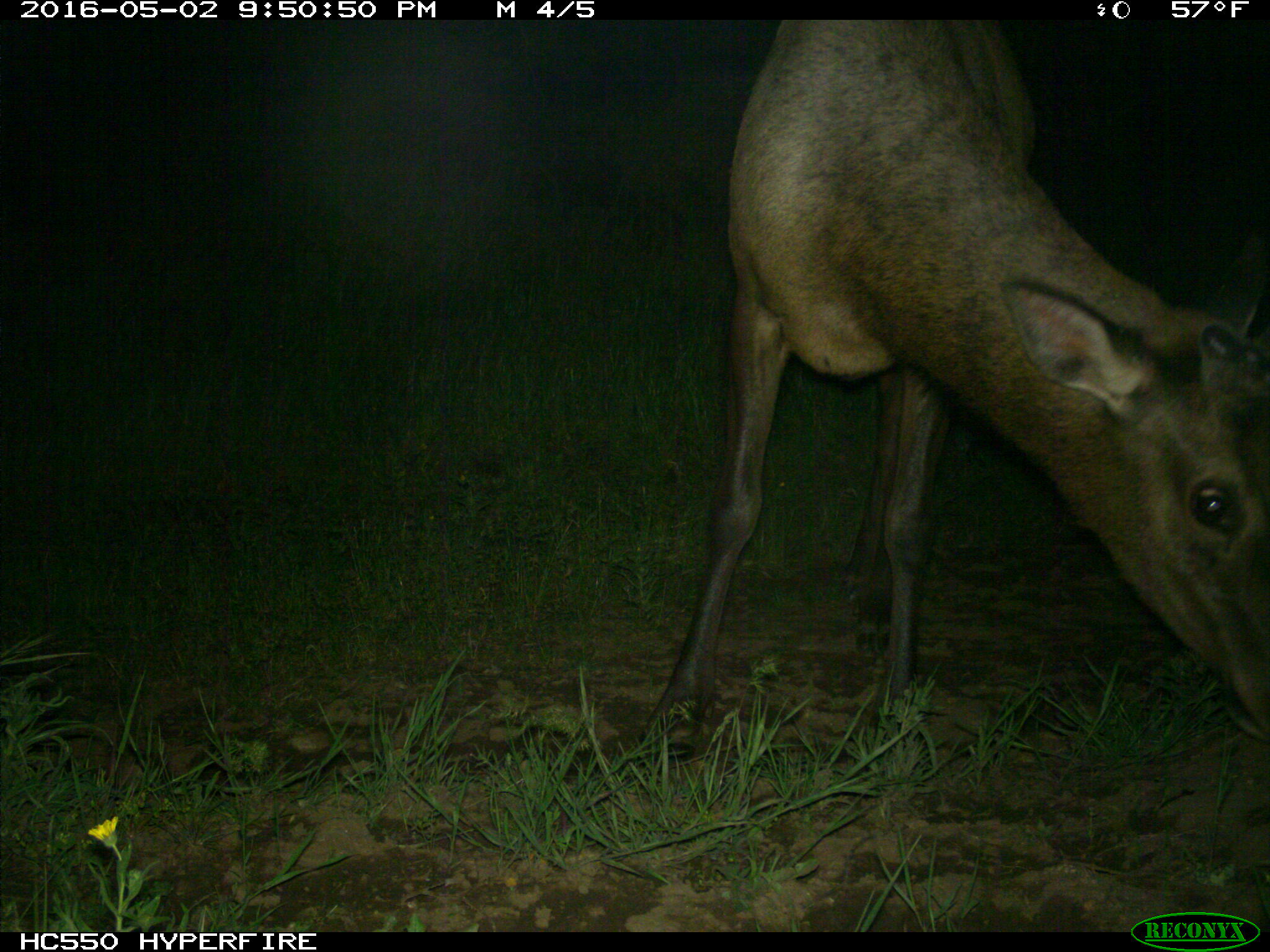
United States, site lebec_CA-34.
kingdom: Animalia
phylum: Chordata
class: Mammalia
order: Artiodactyla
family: Cervidae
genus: Cervus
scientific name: Cervus canadensis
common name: elk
Cervus canadensis (elk).